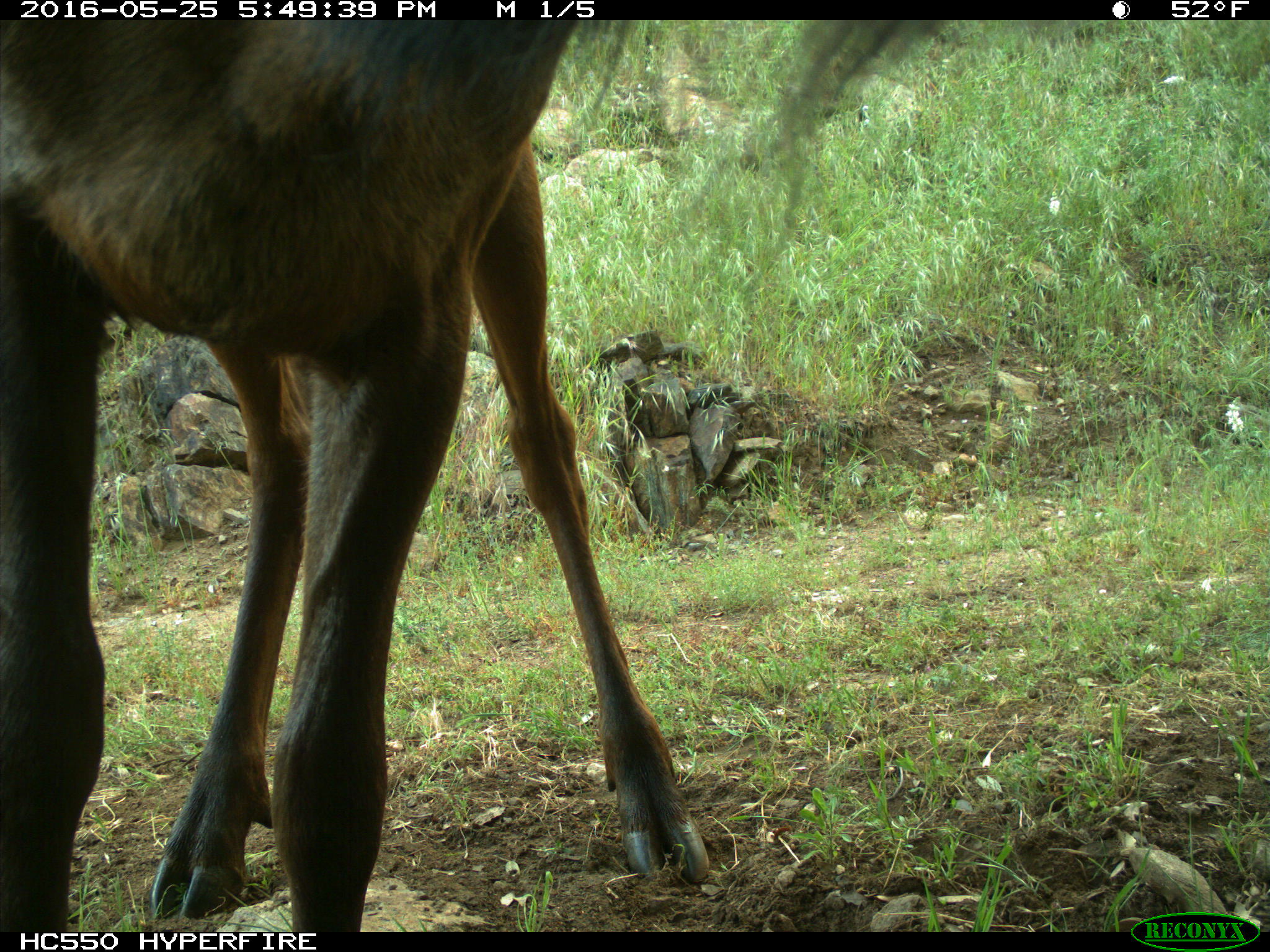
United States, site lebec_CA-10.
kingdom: Animalia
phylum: Chordata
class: Mammalia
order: Artiodactyla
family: Cervidae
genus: Cervus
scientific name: Cervus canadensis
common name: elk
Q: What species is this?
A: Cervus canadensis (elk).